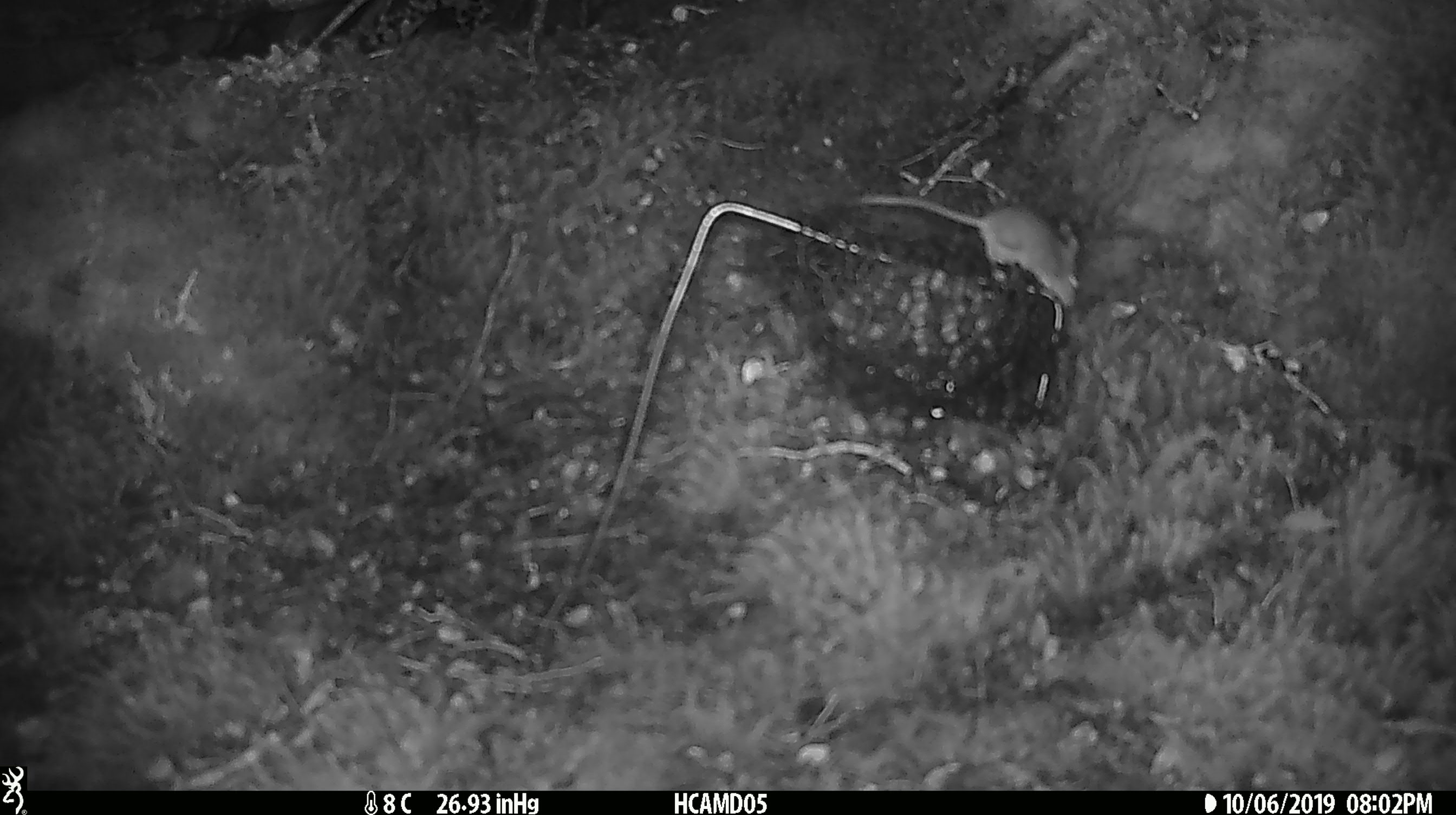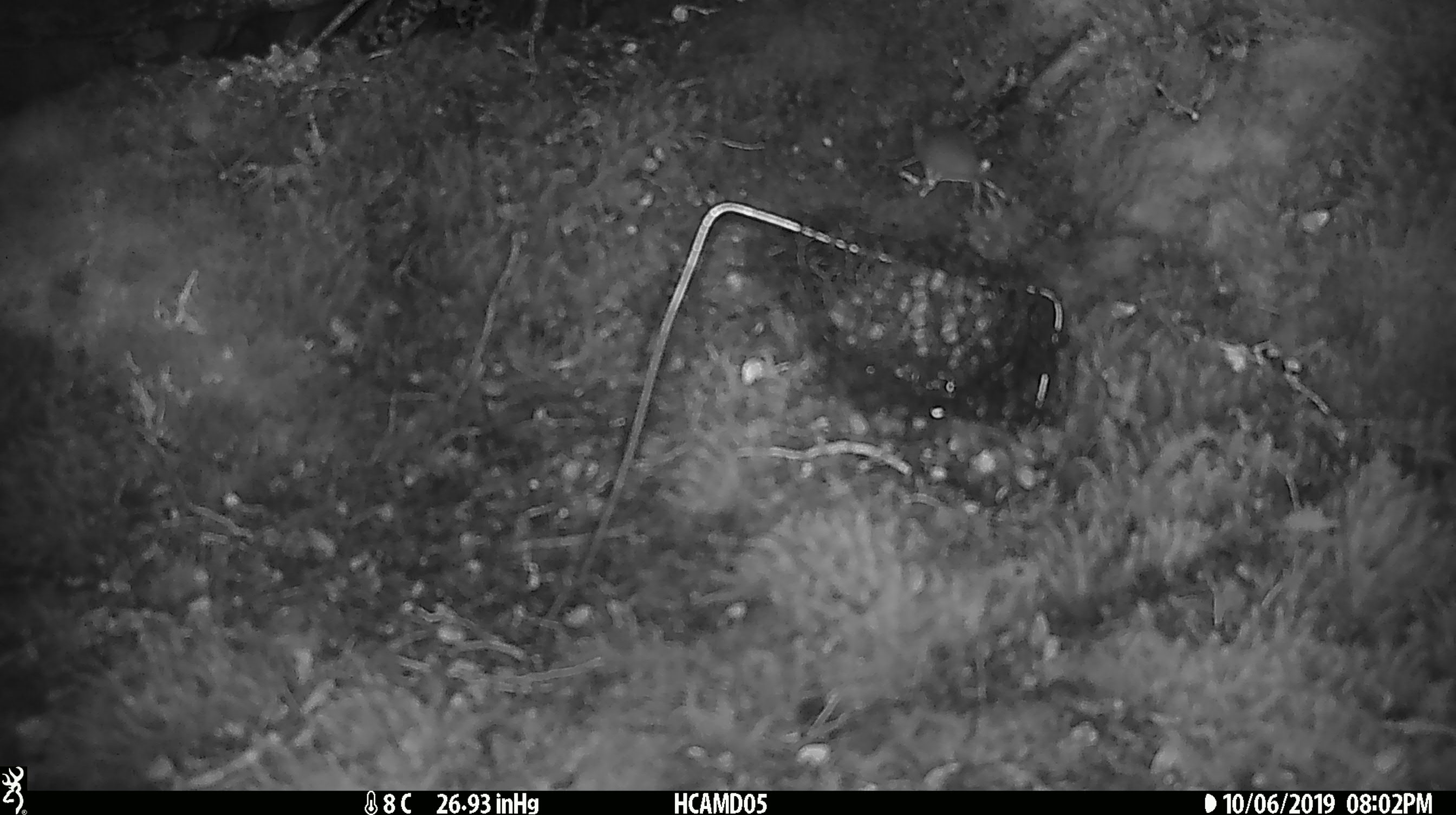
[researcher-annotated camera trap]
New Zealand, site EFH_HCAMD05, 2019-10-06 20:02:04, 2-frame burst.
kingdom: Animalia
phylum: Chordata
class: Mammalia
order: Rodentia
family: Muridae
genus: Mus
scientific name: Mus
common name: mouse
Mouse (Mus).